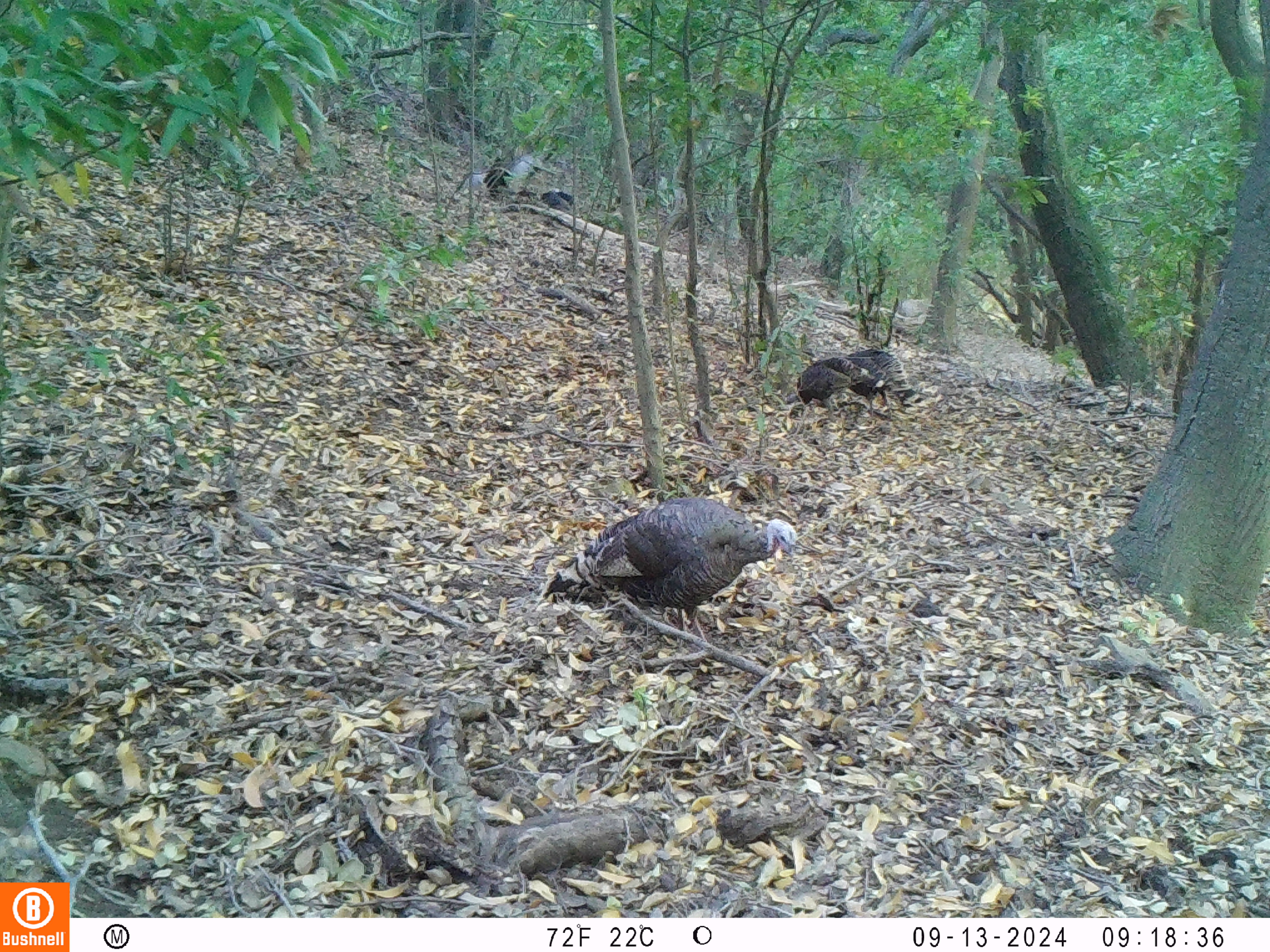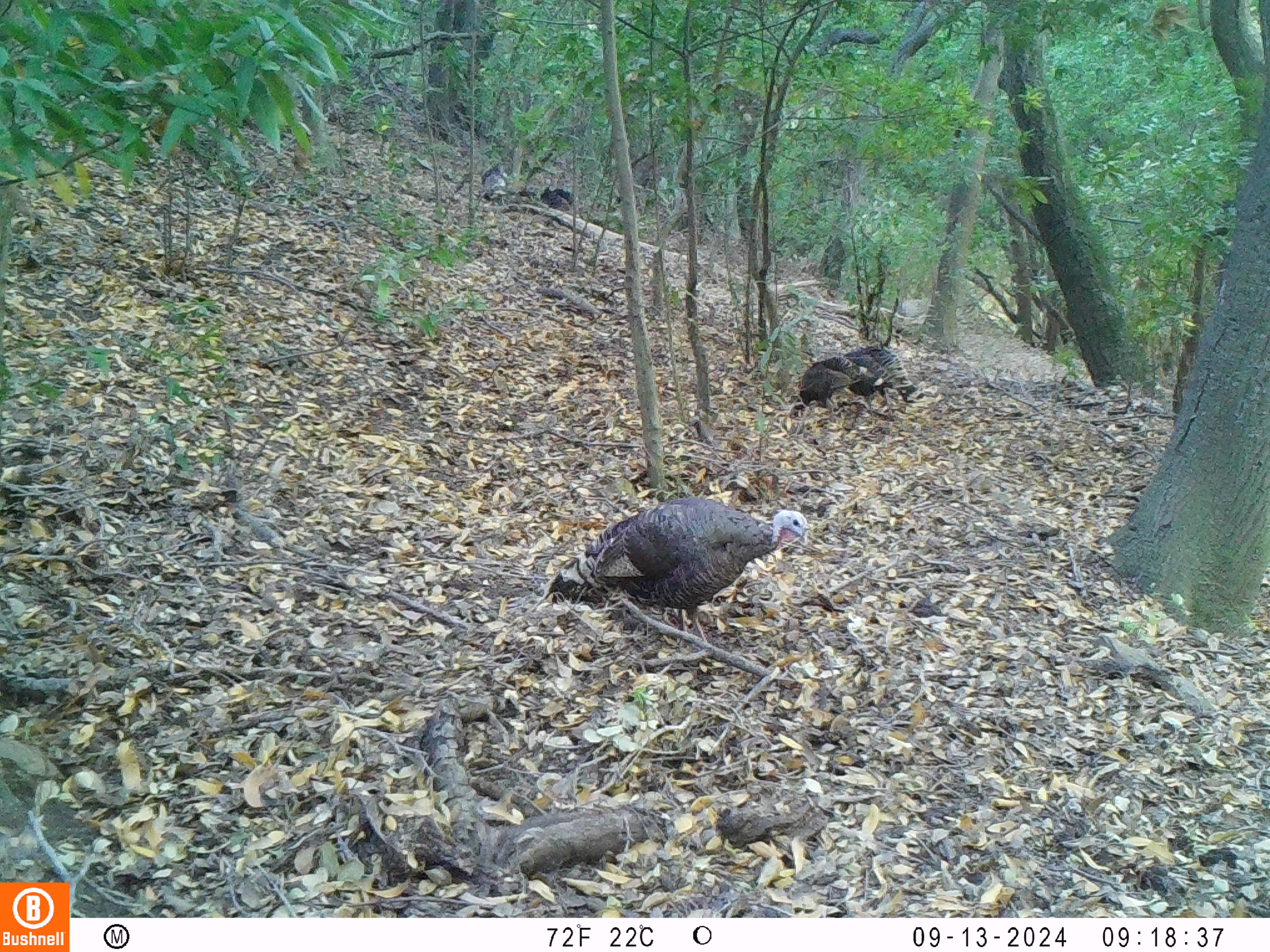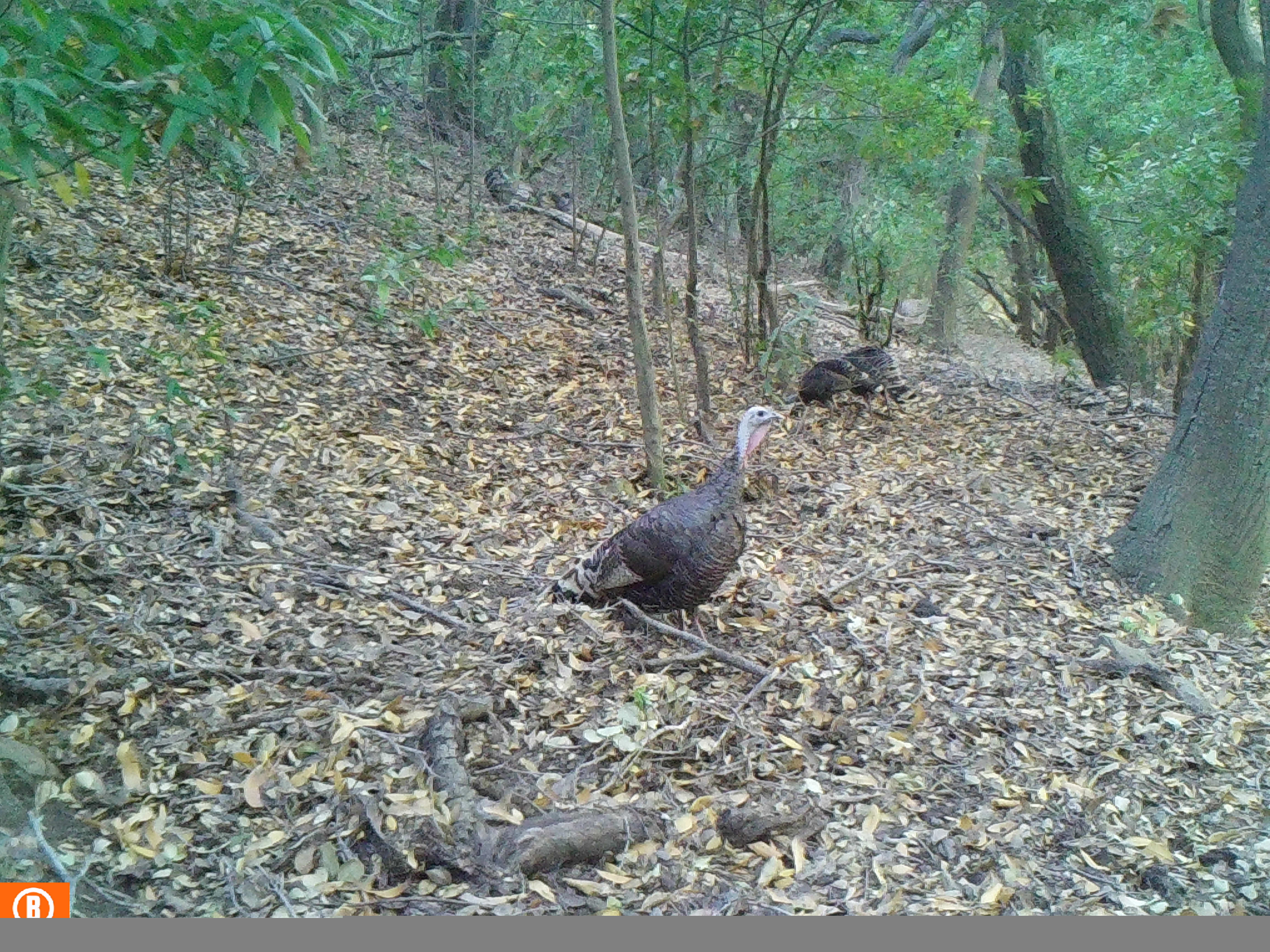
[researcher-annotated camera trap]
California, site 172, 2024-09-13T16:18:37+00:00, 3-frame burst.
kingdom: Animalia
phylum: Chordata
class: Aves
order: Galliformes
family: Phasianidae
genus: Meleagris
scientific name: Meleagris gallopavo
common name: turkey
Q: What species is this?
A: Turkey (Meleagris gallopavo).